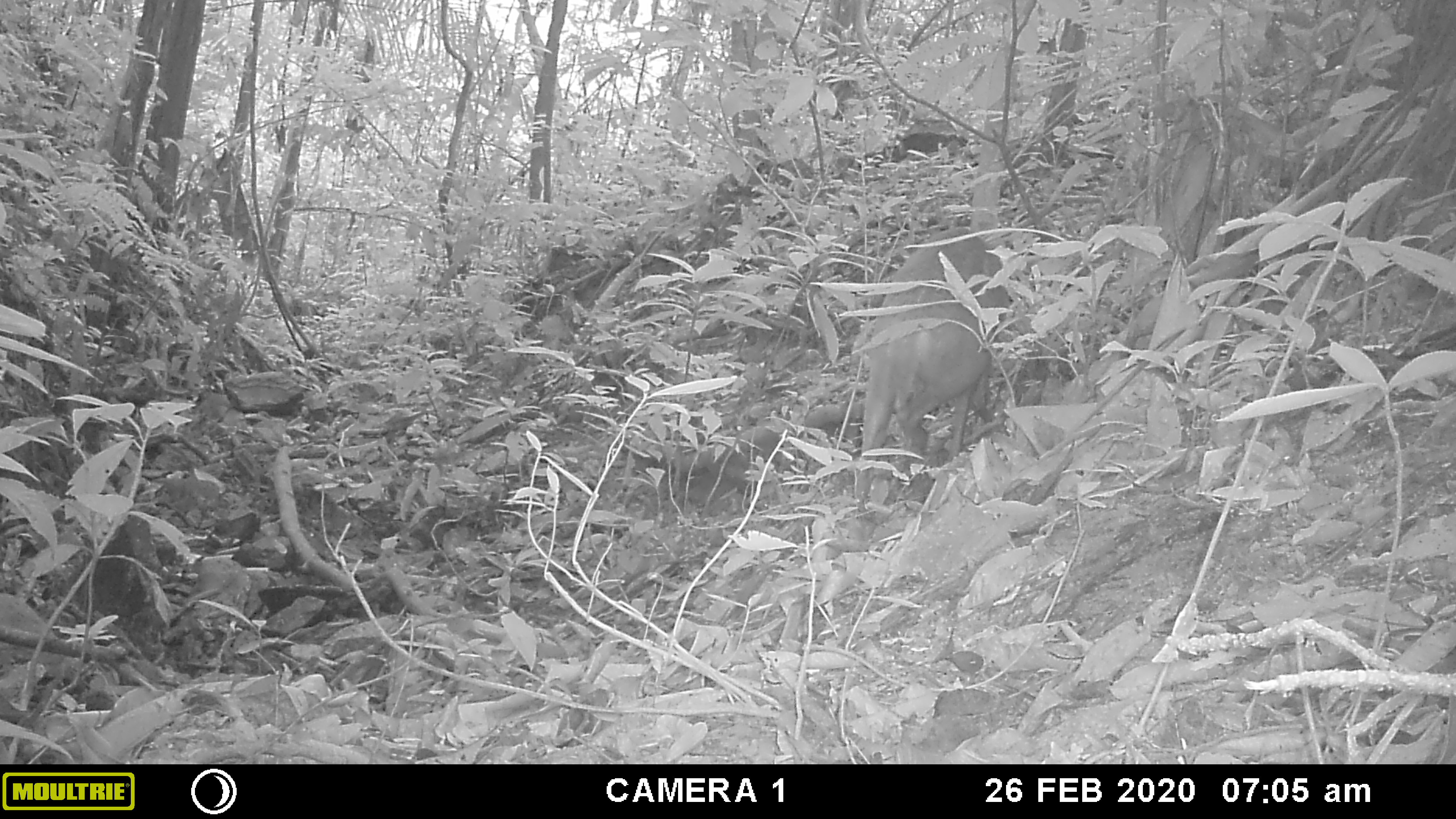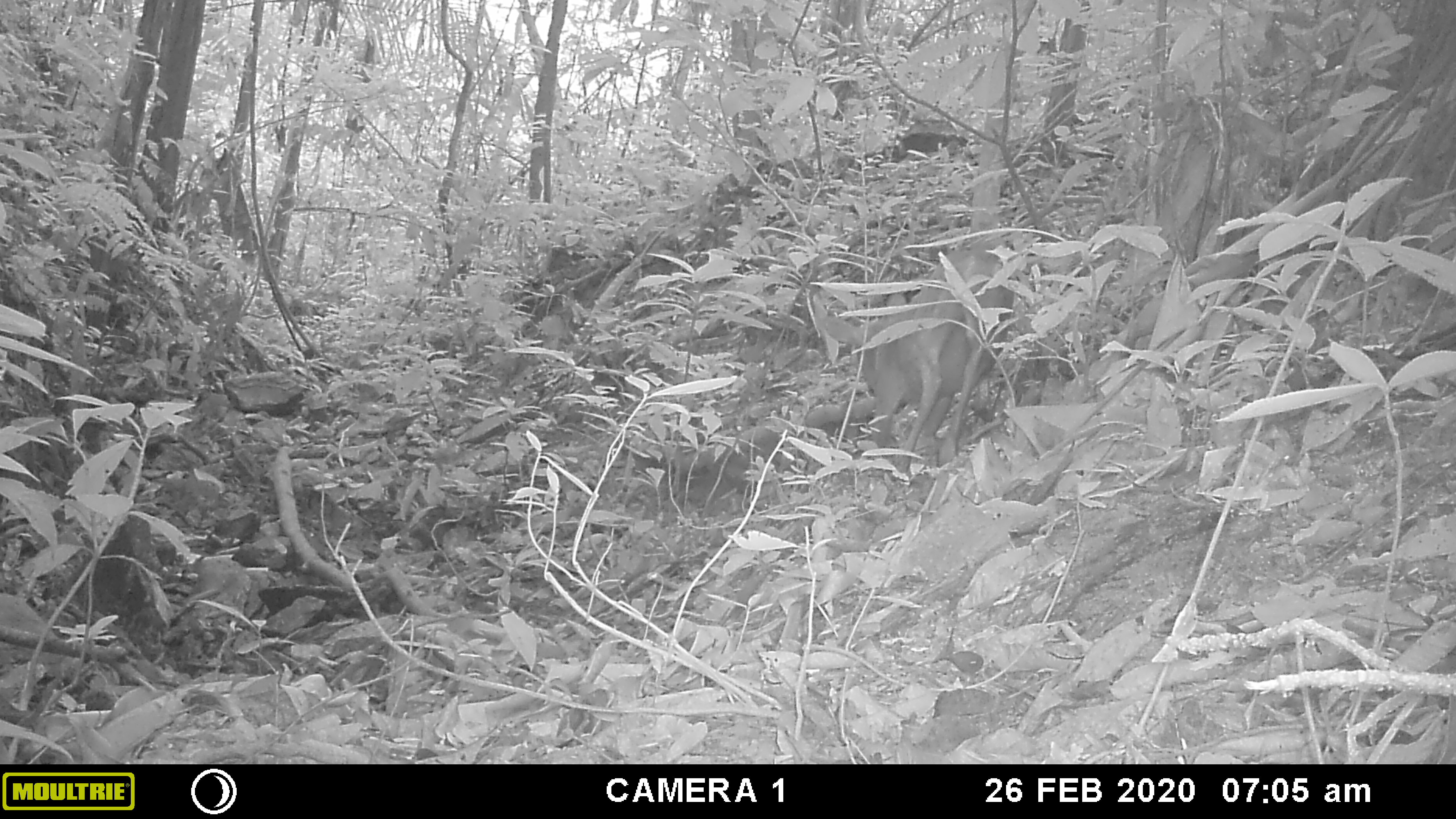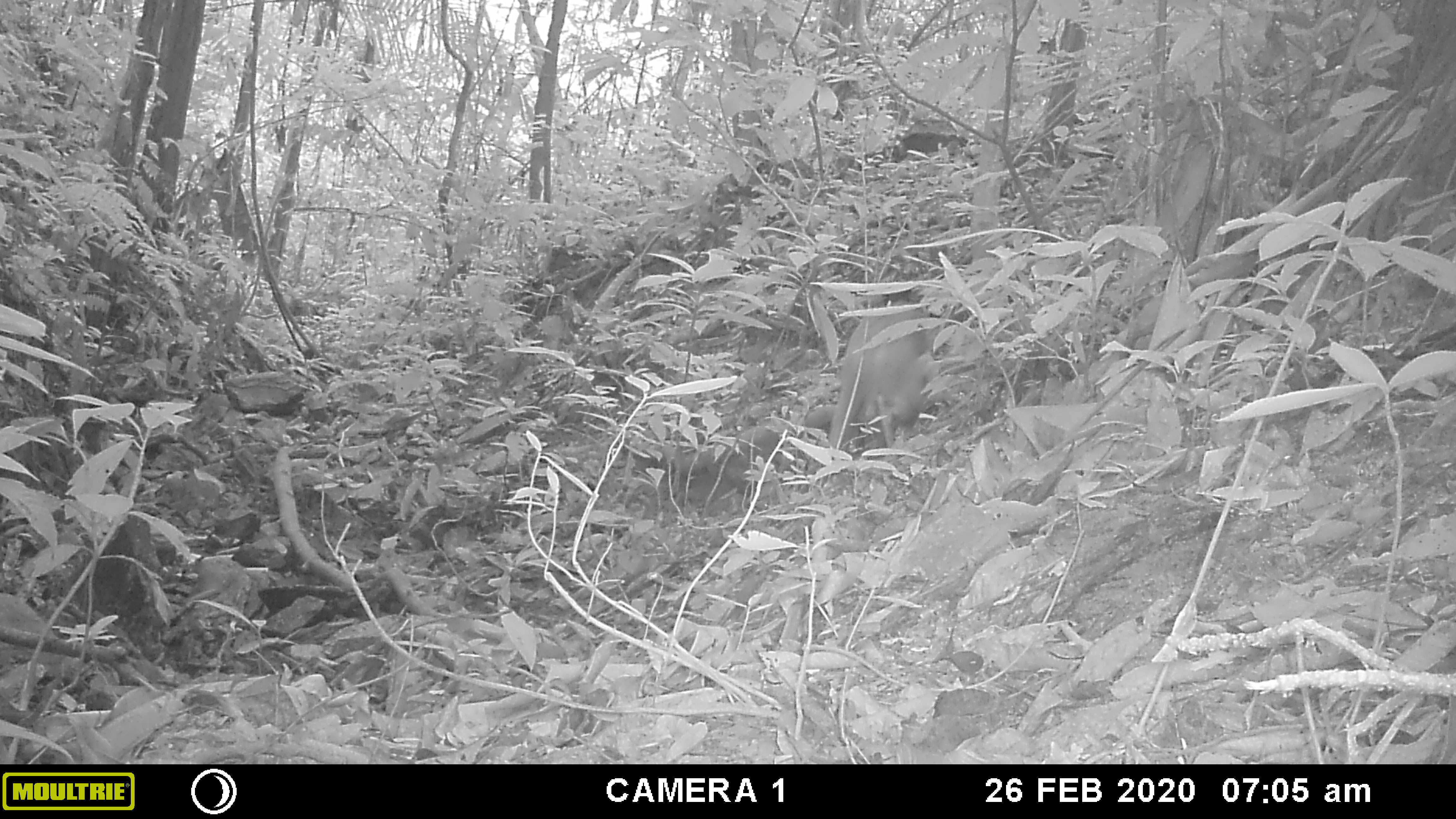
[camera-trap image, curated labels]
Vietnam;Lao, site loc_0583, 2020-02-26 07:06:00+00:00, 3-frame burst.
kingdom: Animalia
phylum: Chordata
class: Mammalia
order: Artiodactyla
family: Cervidae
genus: Muntiacus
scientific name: Muntiacus muntjak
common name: red muntjac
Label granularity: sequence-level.